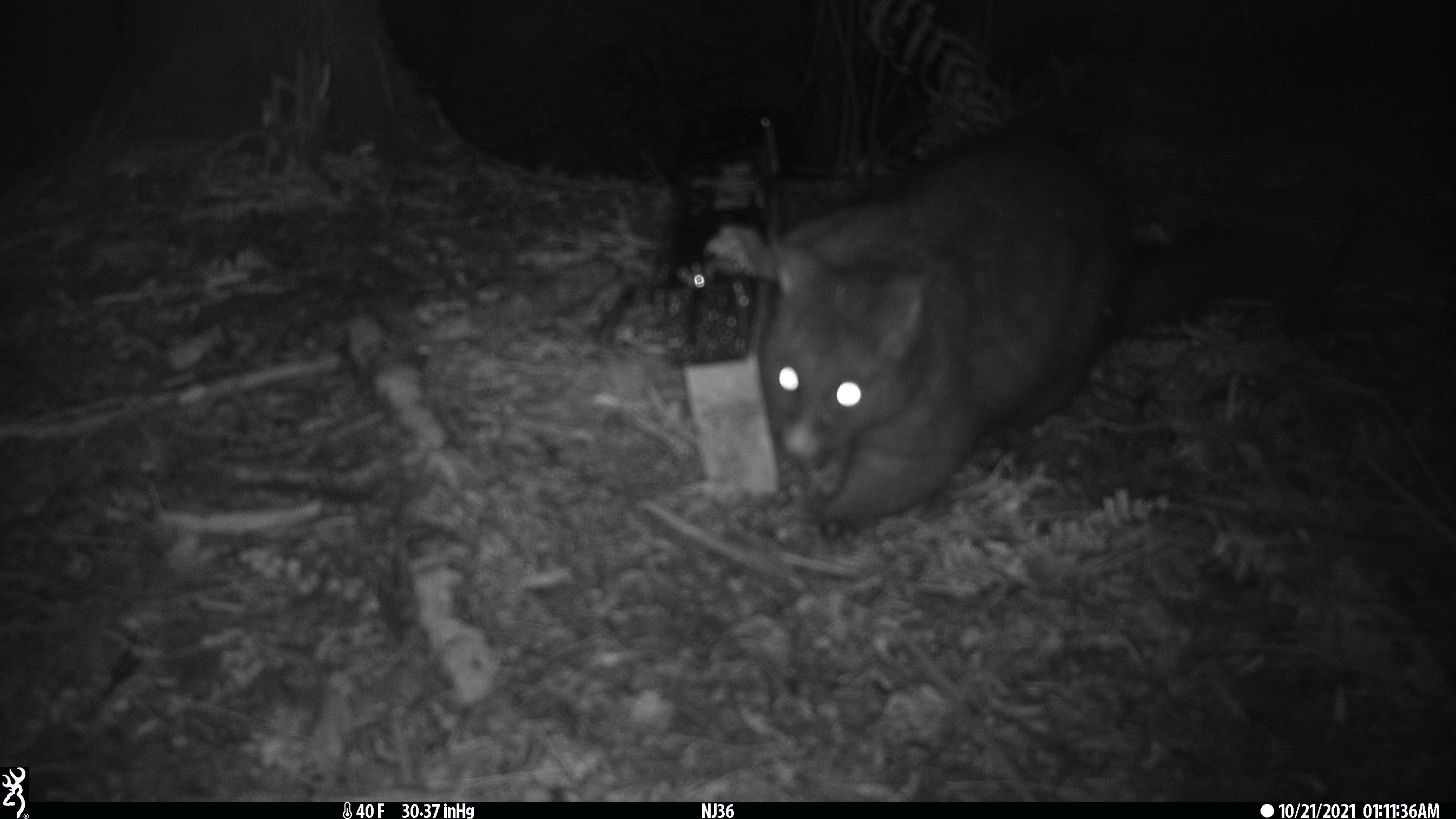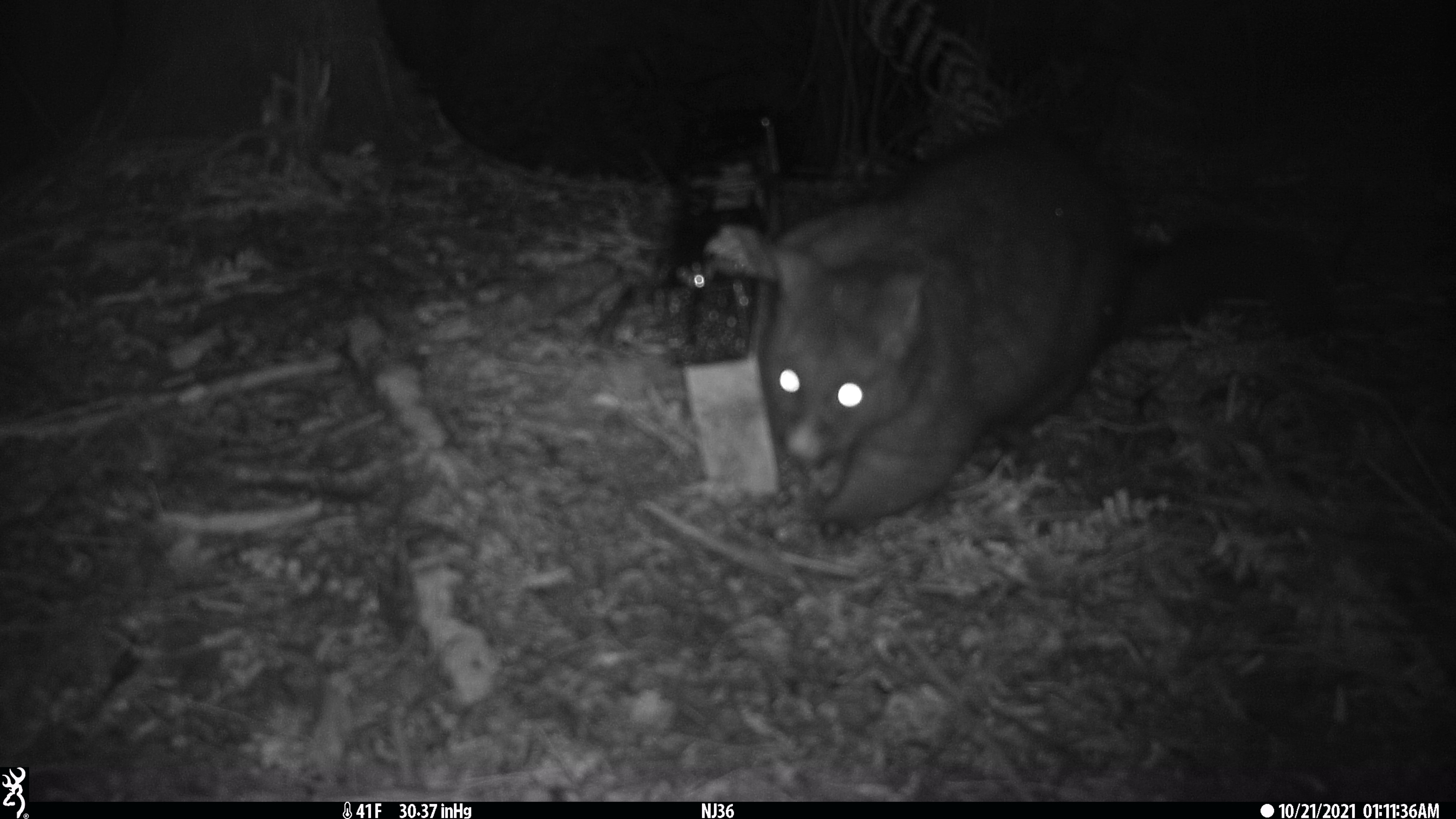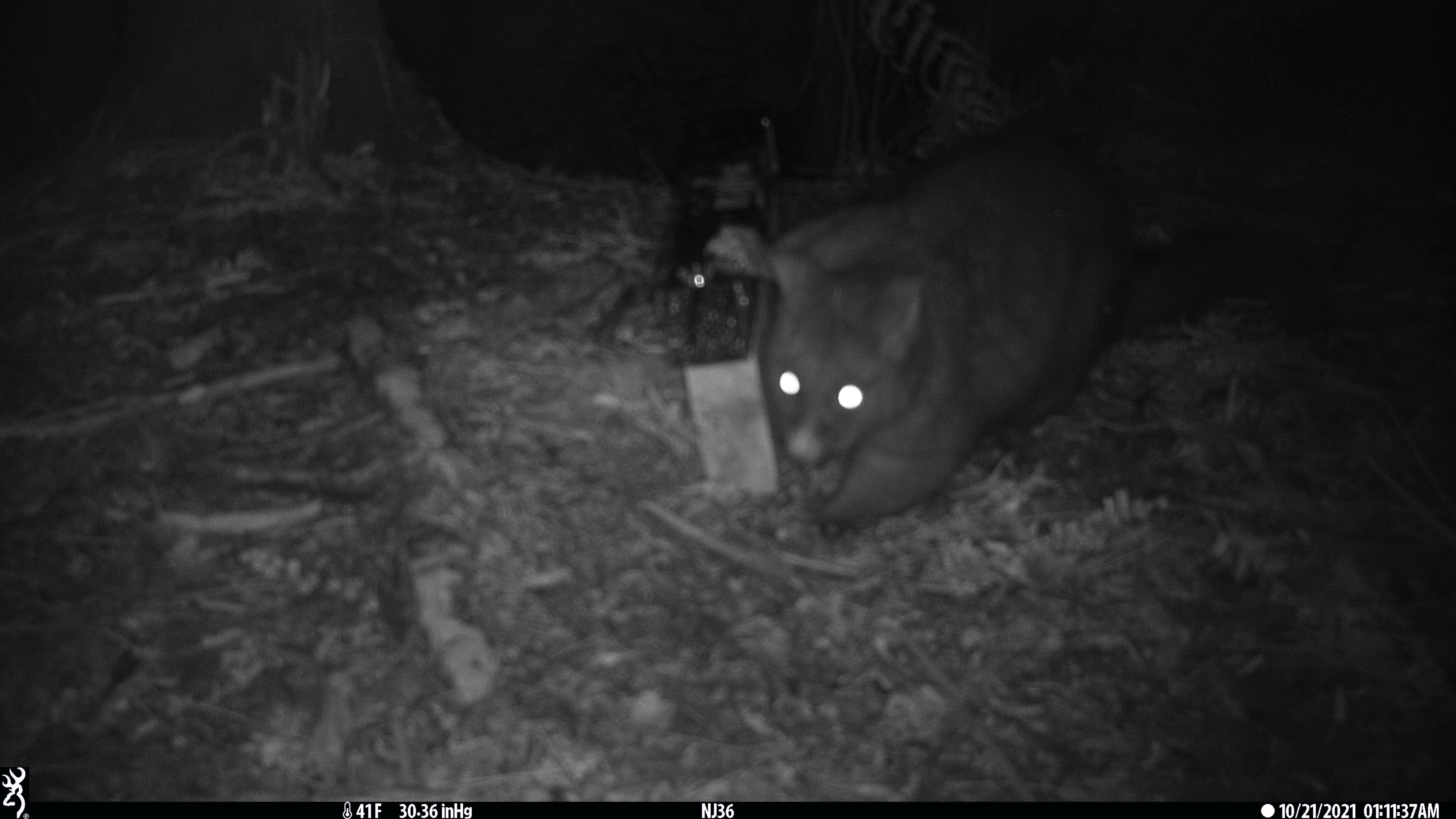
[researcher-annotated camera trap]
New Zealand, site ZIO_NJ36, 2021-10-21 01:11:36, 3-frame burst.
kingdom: Animalia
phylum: Chordata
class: Mammalia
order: Diprotodontia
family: Phalangeridae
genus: Trichosurus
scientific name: Trichosurus vulpecula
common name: common brushtail possum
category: possum